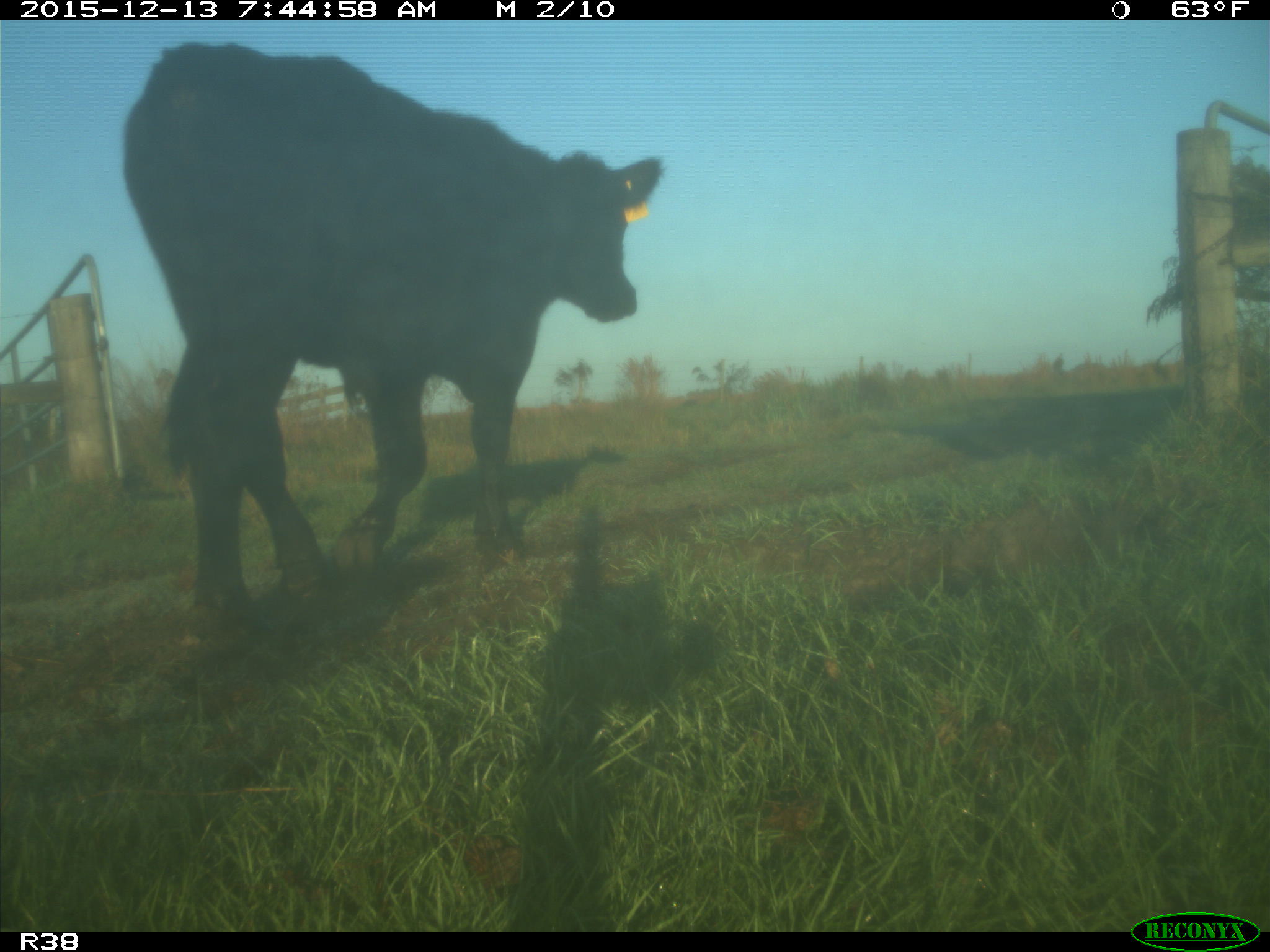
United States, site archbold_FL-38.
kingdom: Animalia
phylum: Chordata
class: Mammalia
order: Artiodactyla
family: Bovidae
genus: Bos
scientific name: Bos taurus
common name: domestic cow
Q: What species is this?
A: Bos taurus (domestic cow).